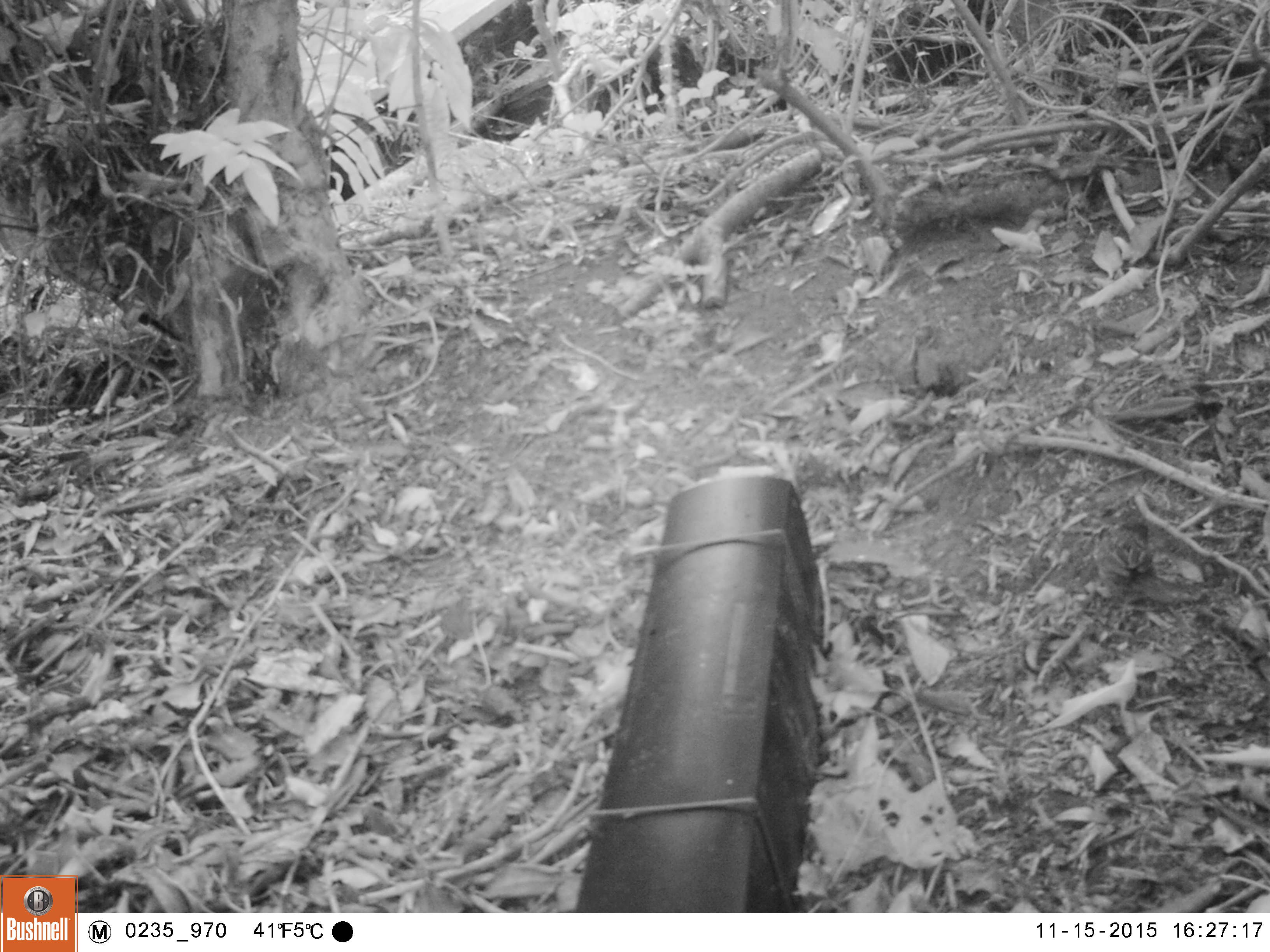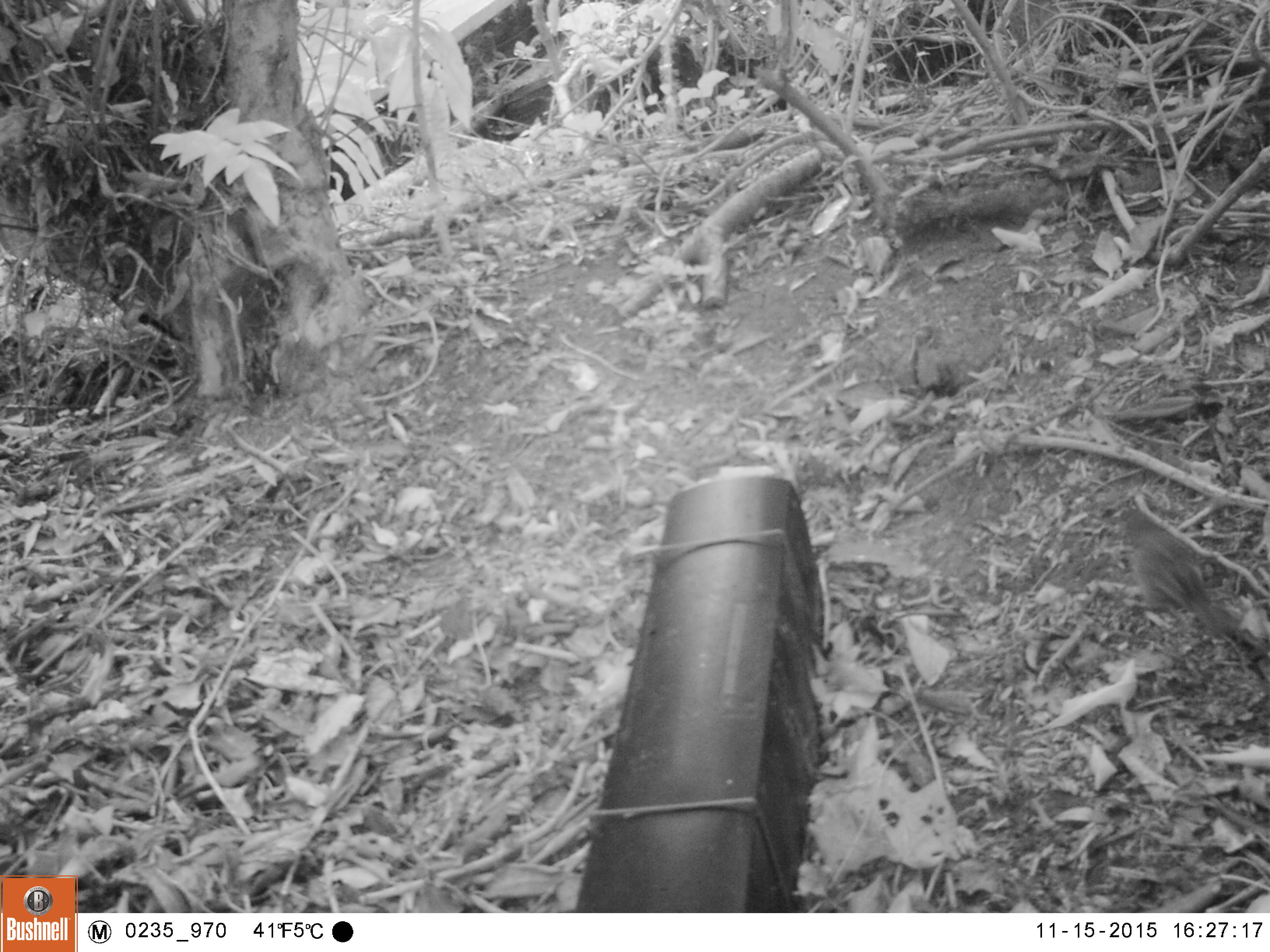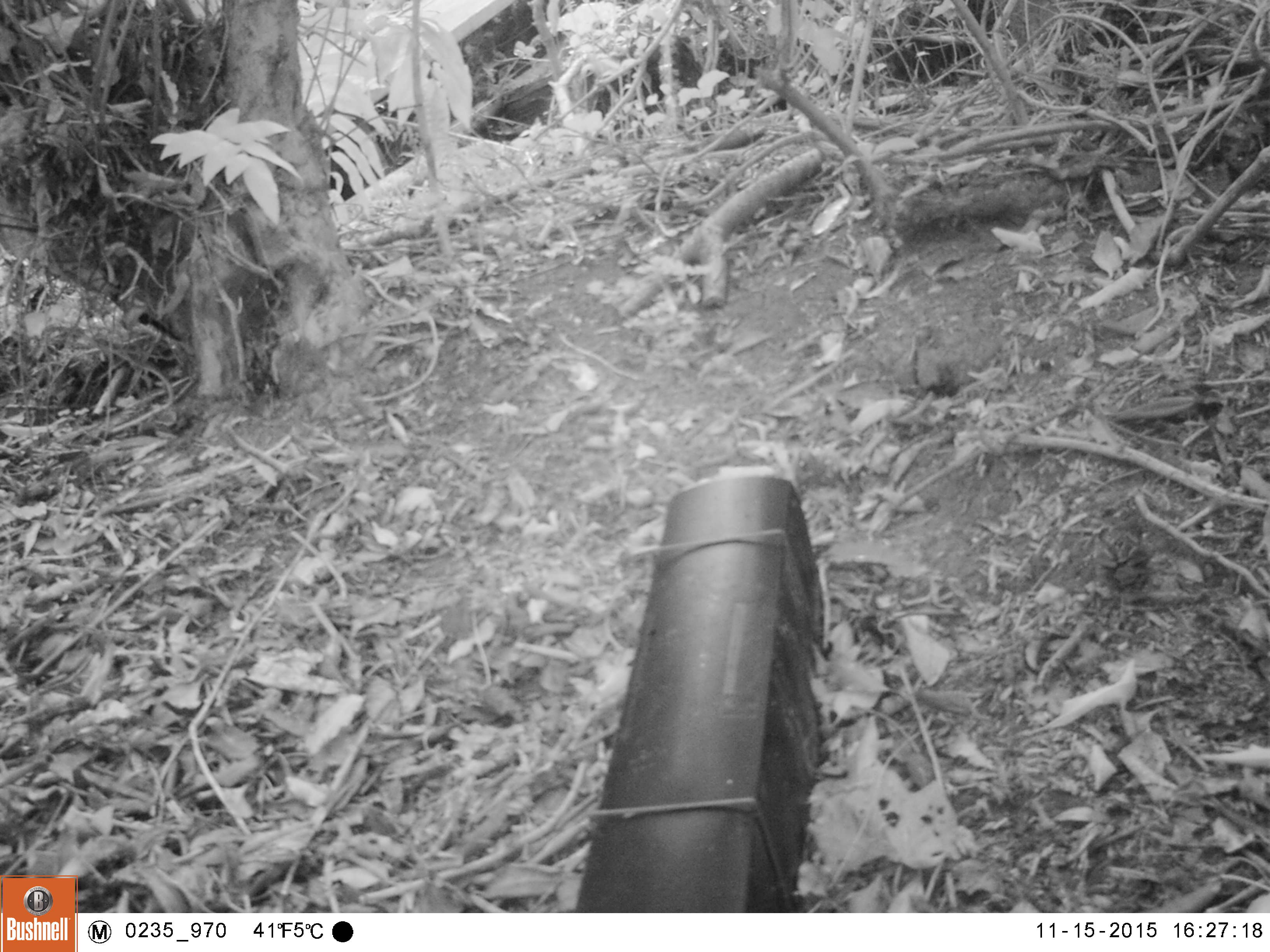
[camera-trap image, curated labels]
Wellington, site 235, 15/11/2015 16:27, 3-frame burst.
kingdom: Animalia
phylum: Chordata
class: Aves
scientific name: Aves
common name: bird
Bird (Aves).